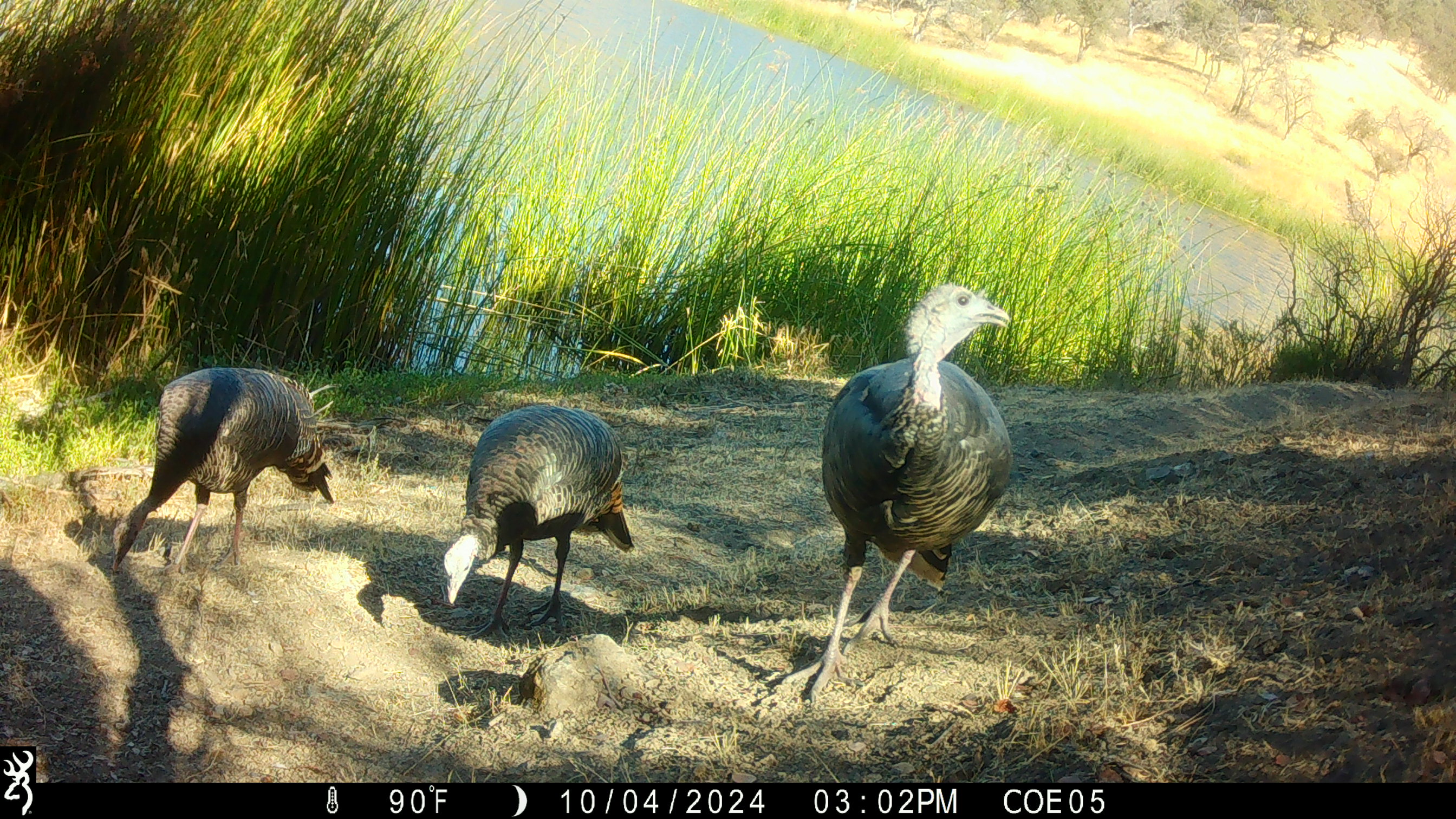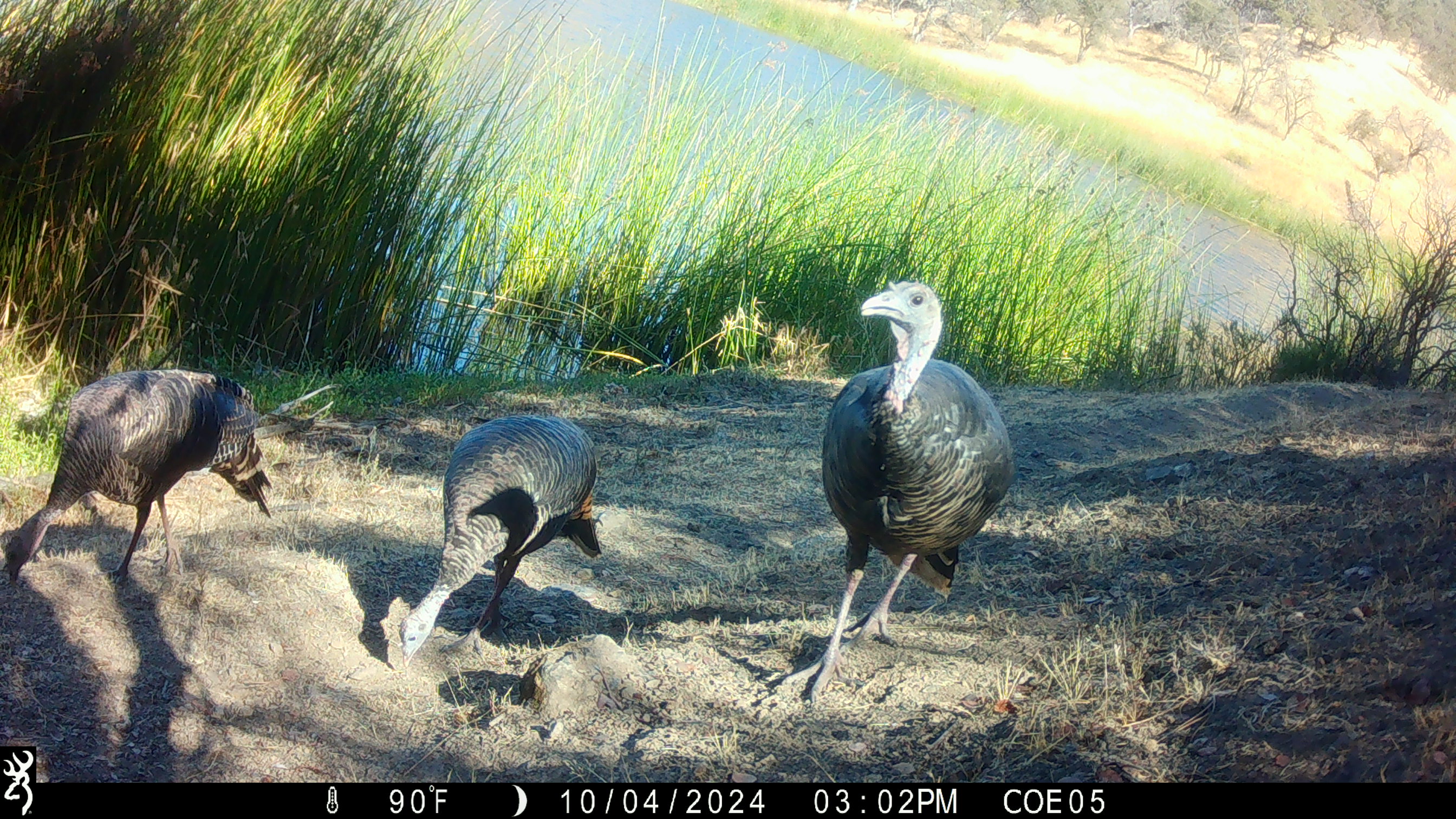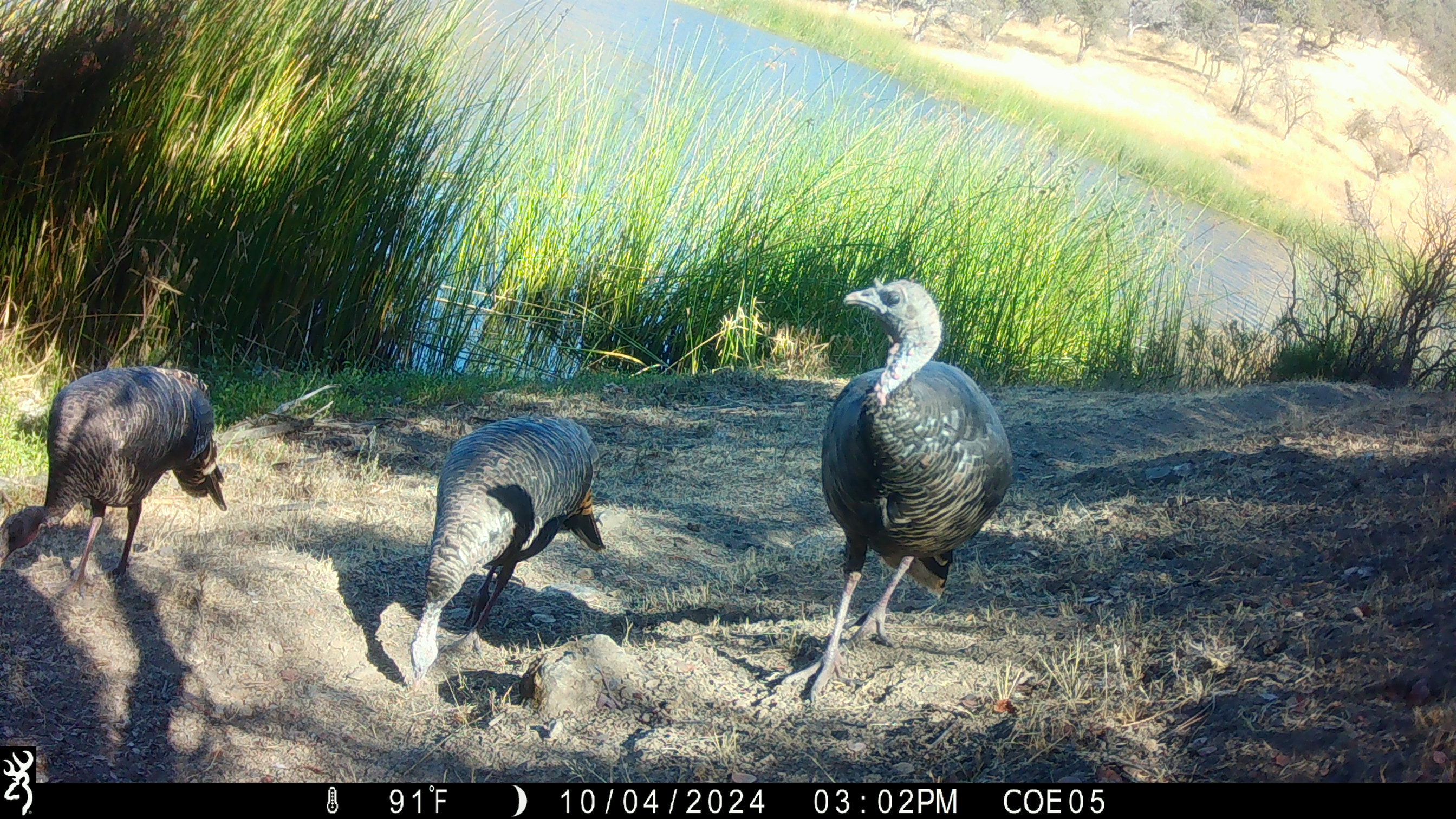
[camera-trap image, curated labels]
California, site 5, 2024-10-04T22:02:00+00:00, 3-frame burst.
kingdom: Animalia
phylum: Chordata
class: Aves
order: Galliformes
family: Phasianidae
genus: Meleagris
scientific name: Meleagris gallopavo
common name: turkey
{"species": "turkey (Meleagris gallopavo)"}